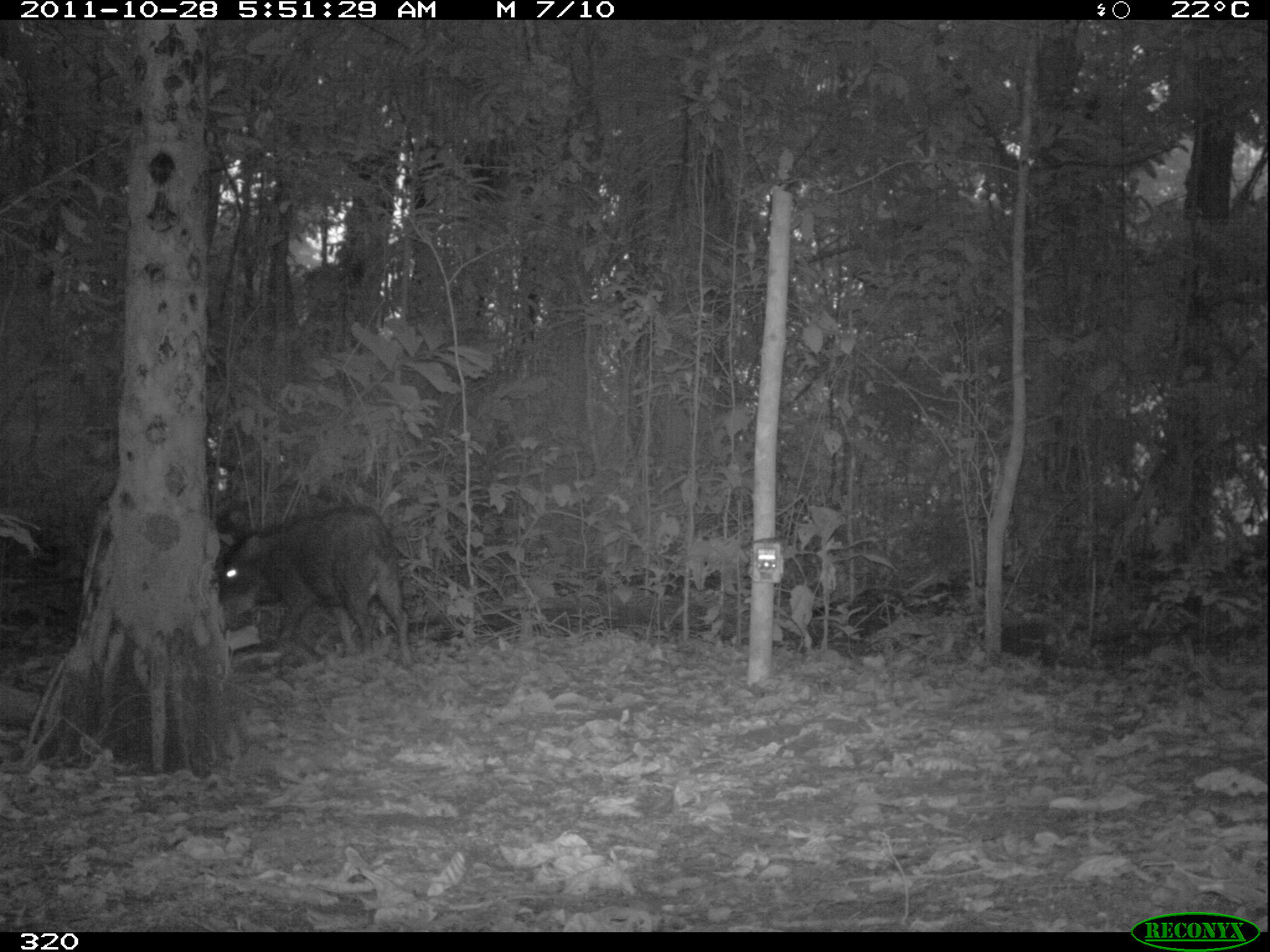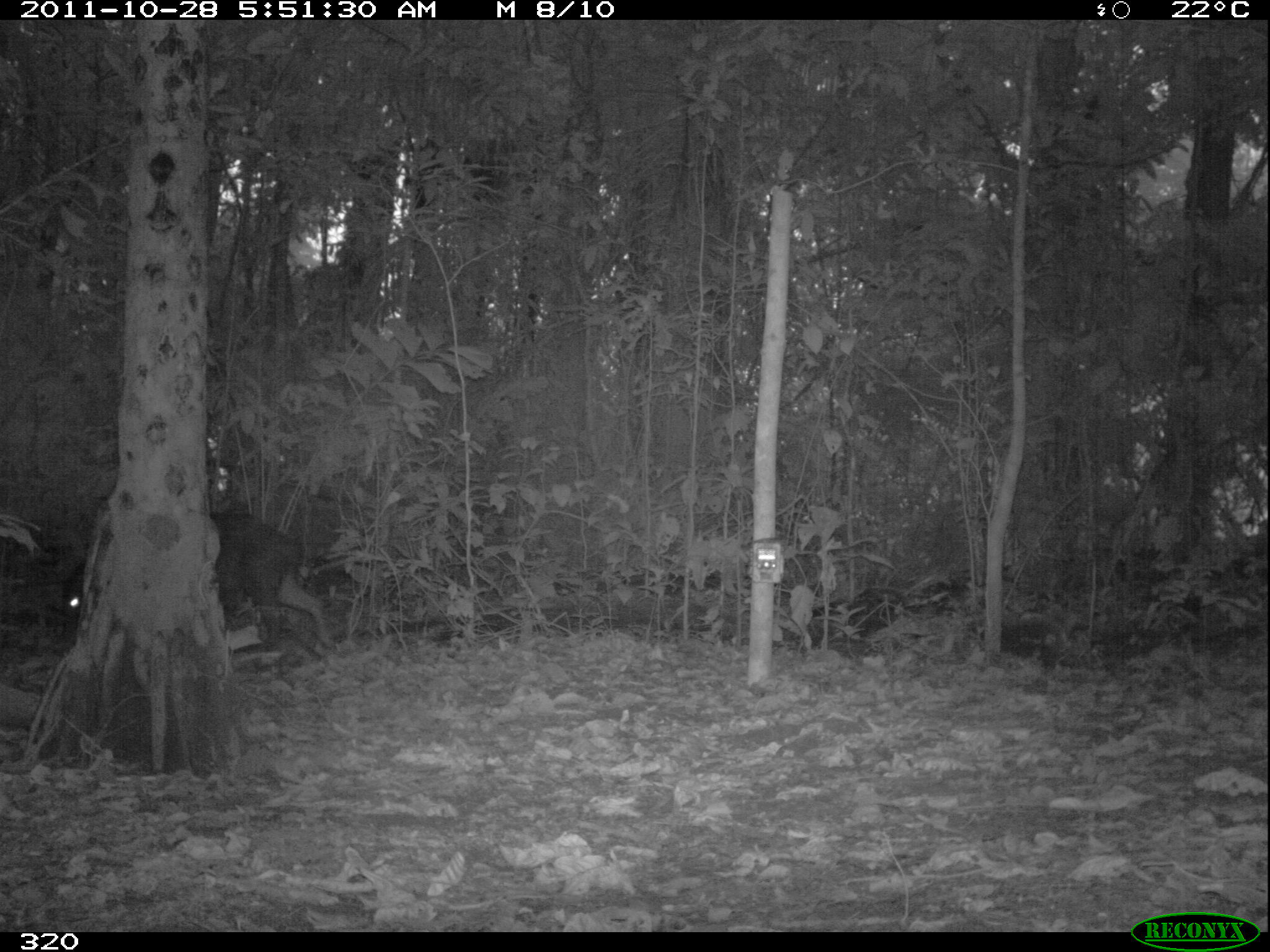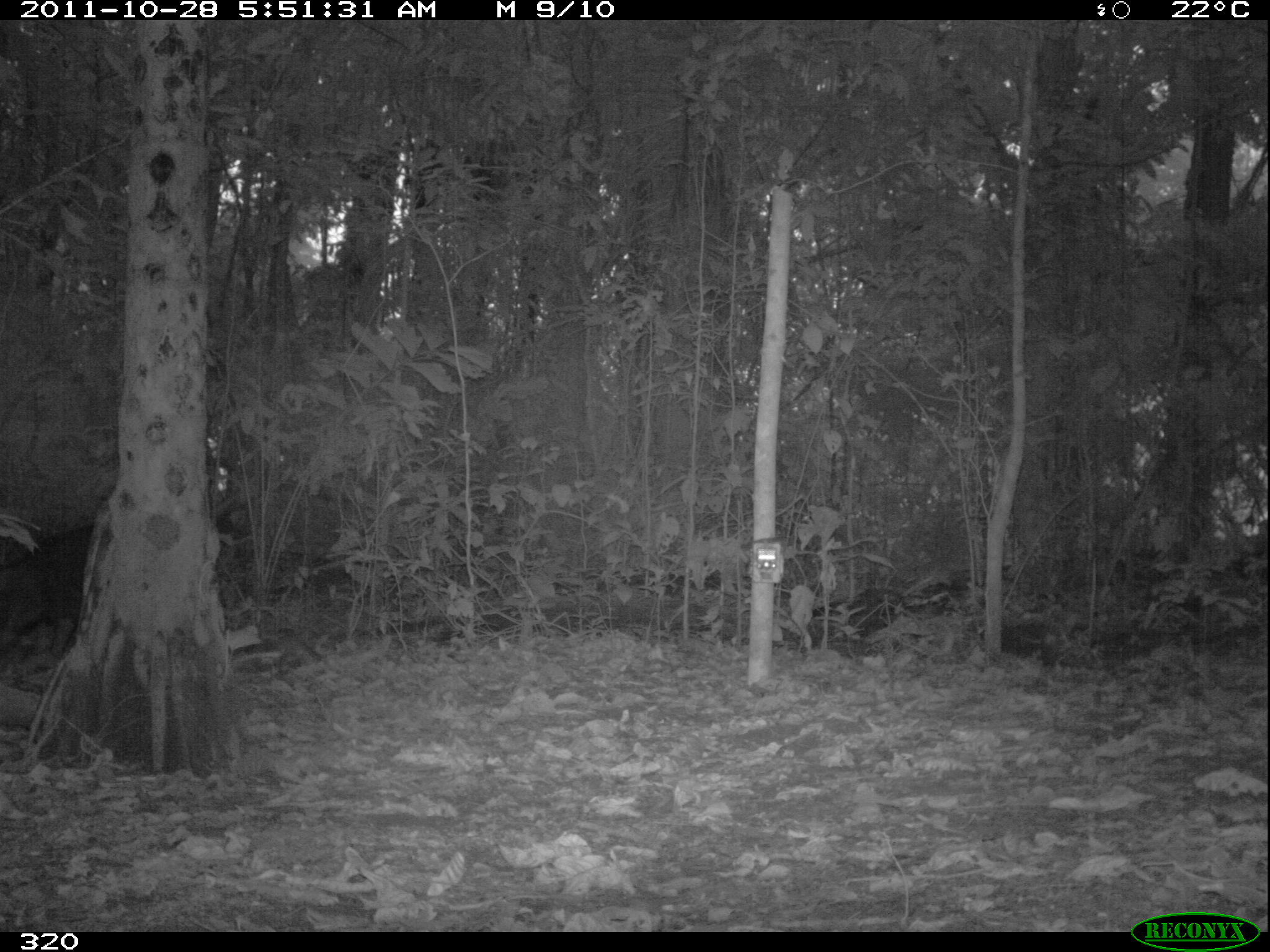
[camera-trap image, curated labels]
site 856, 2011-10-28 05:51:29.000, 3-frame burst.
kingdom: Animalia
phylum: Chordata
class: Mammalia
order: Artiodactyla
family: Tayassuidae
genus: Tayassu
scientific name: Tayassu pecari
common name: white-lipped peccary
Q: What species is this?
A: Tayassu pecari (white-lipped peccary).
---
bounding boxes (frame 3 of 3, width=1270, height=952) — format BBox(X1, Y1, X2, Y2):
tayassu pecari: BBox(0, 523, 94, 655)